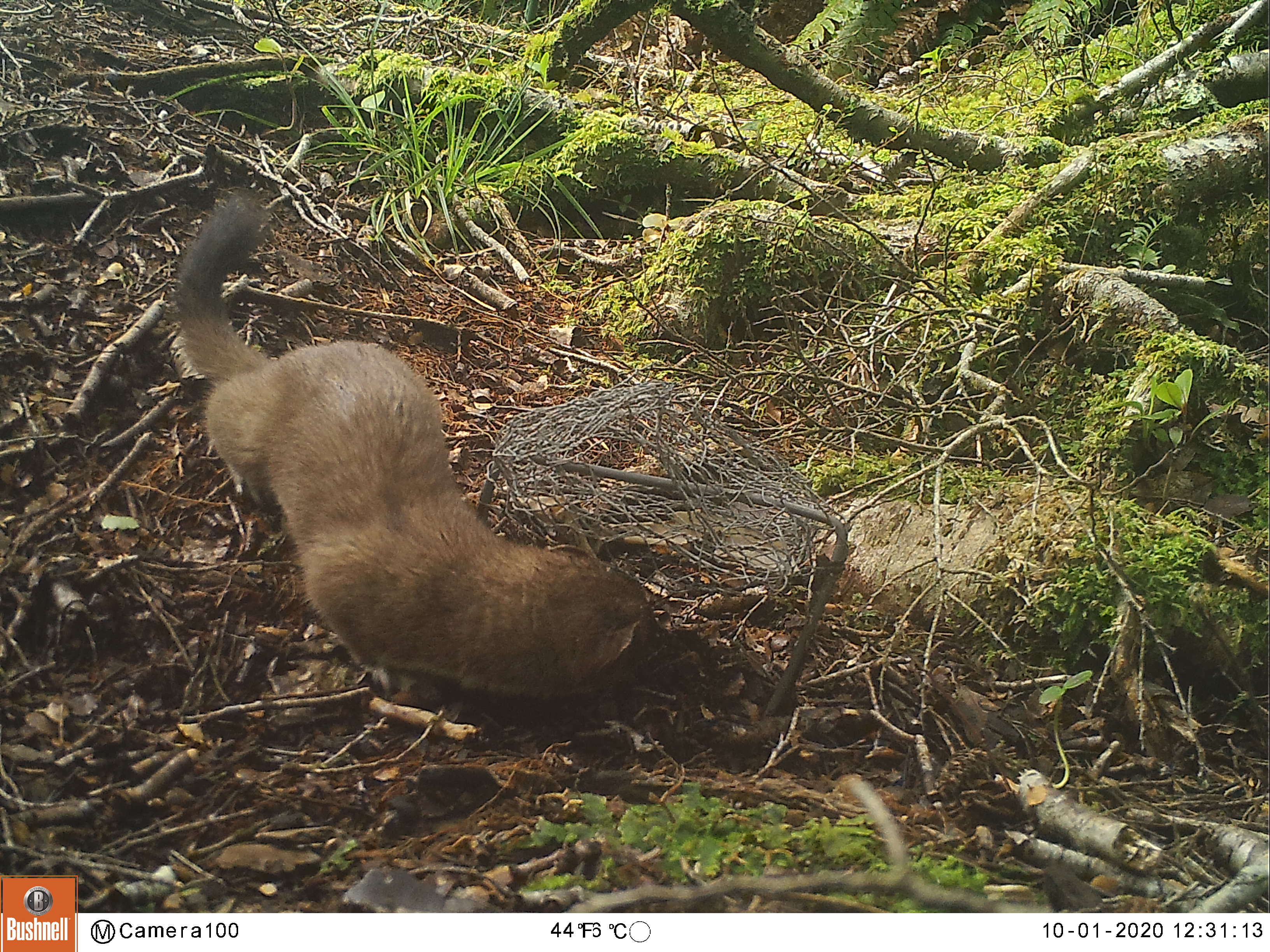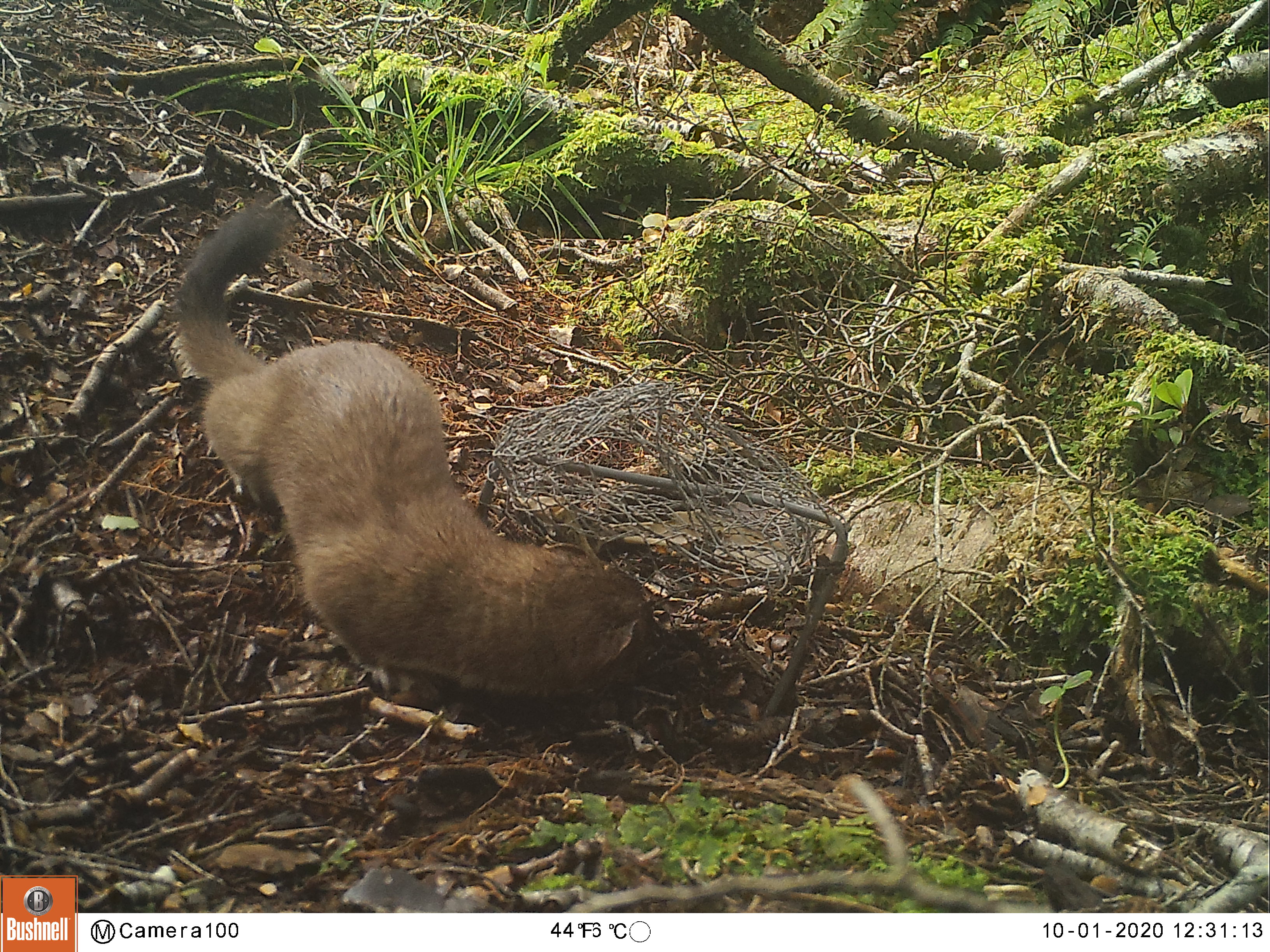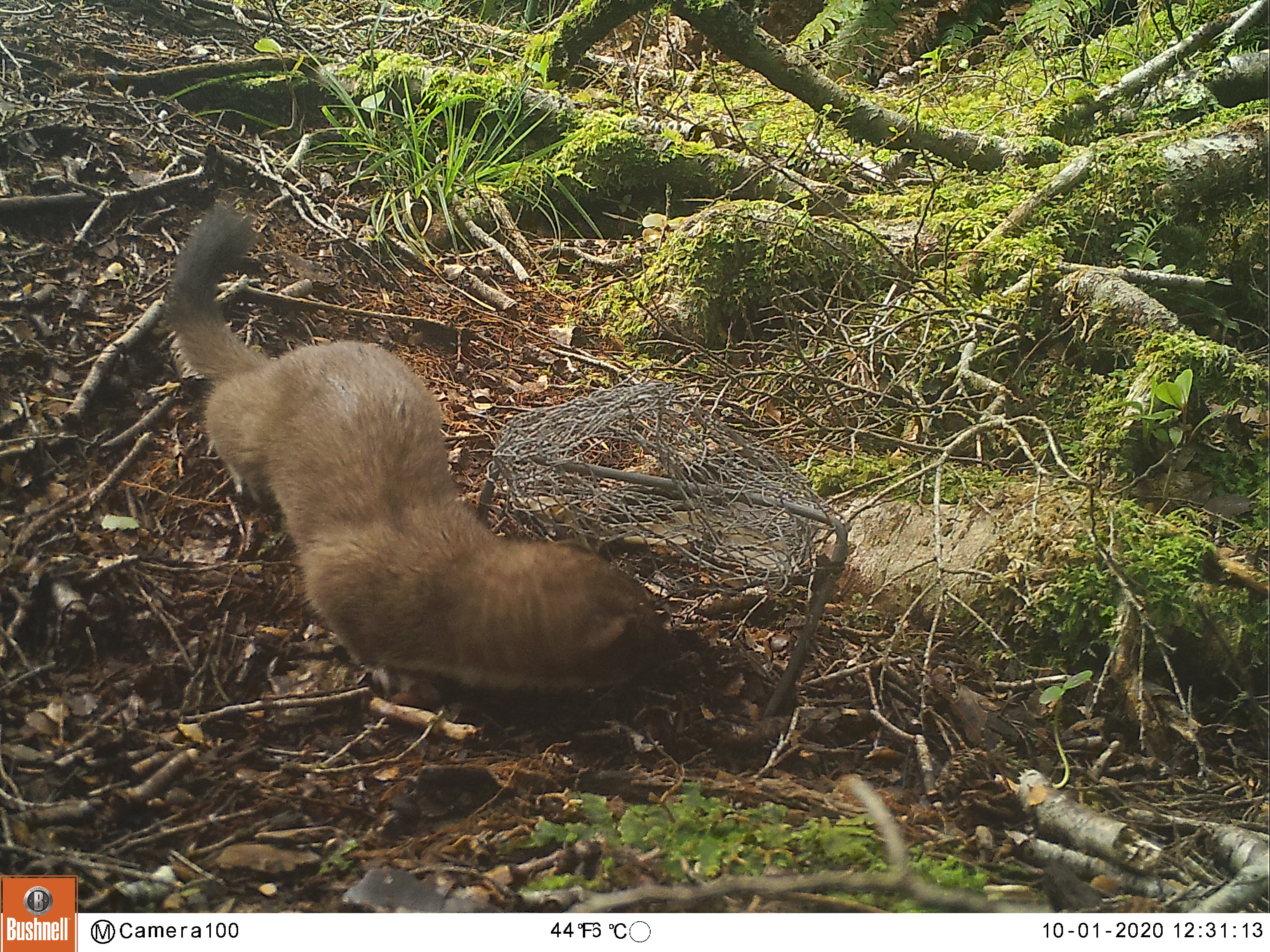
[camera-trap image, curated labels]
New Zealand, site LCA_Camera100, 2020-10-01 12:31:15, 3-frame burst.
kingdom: Animalia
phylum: Chordata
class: Mammalia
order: Carnivora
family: Mustelidae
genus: Mustela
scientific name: Mustela erminea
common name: stoat